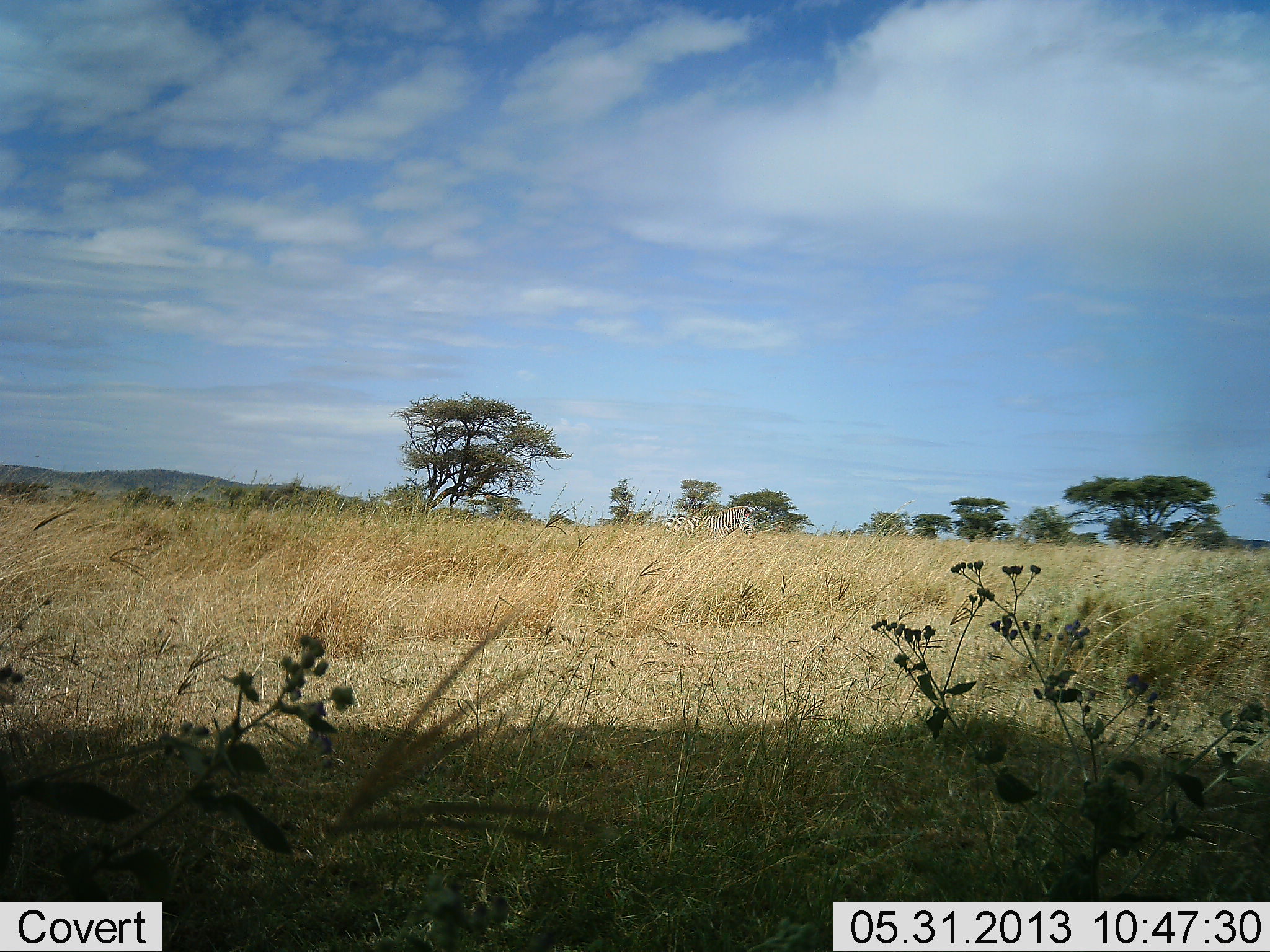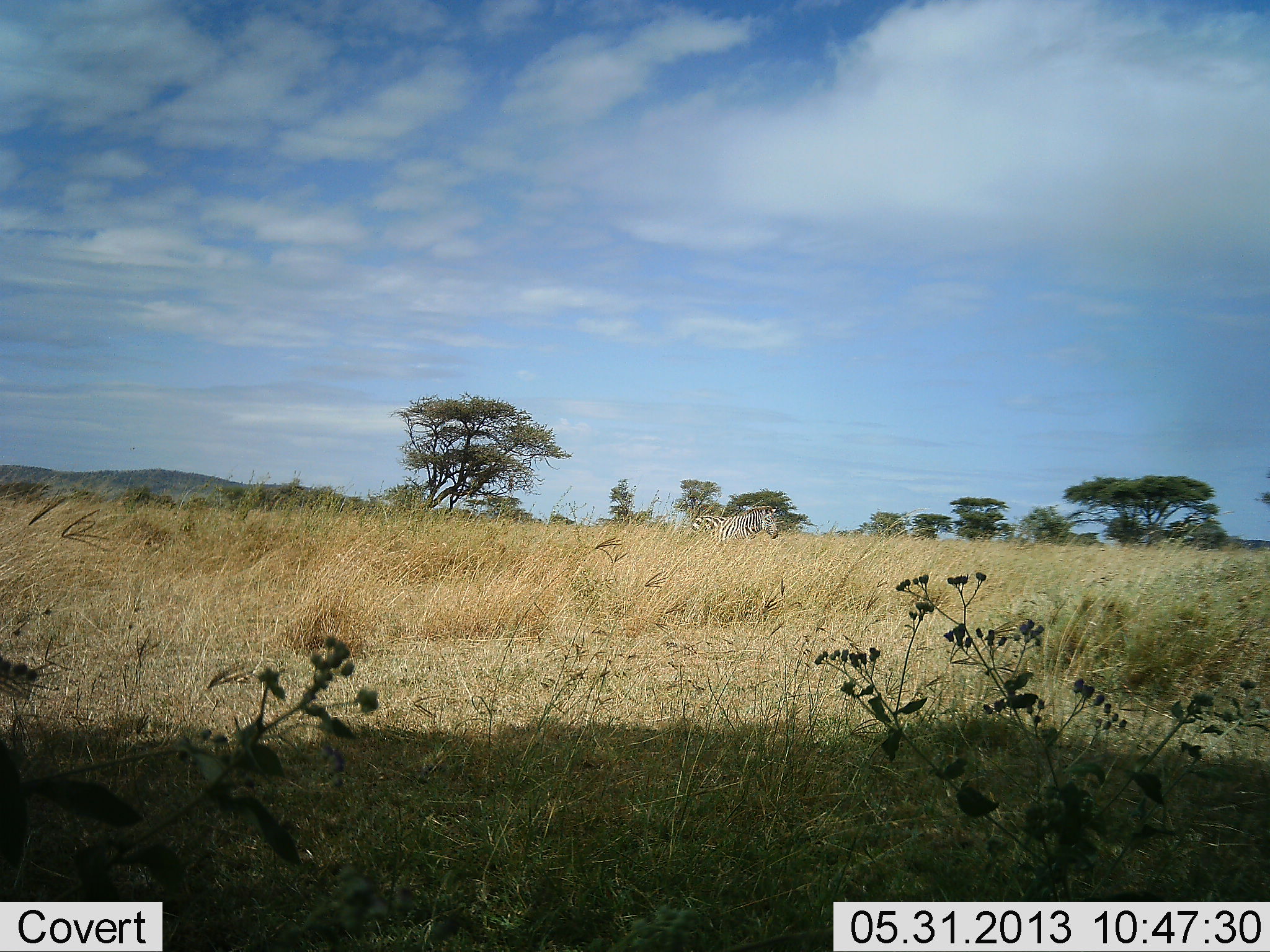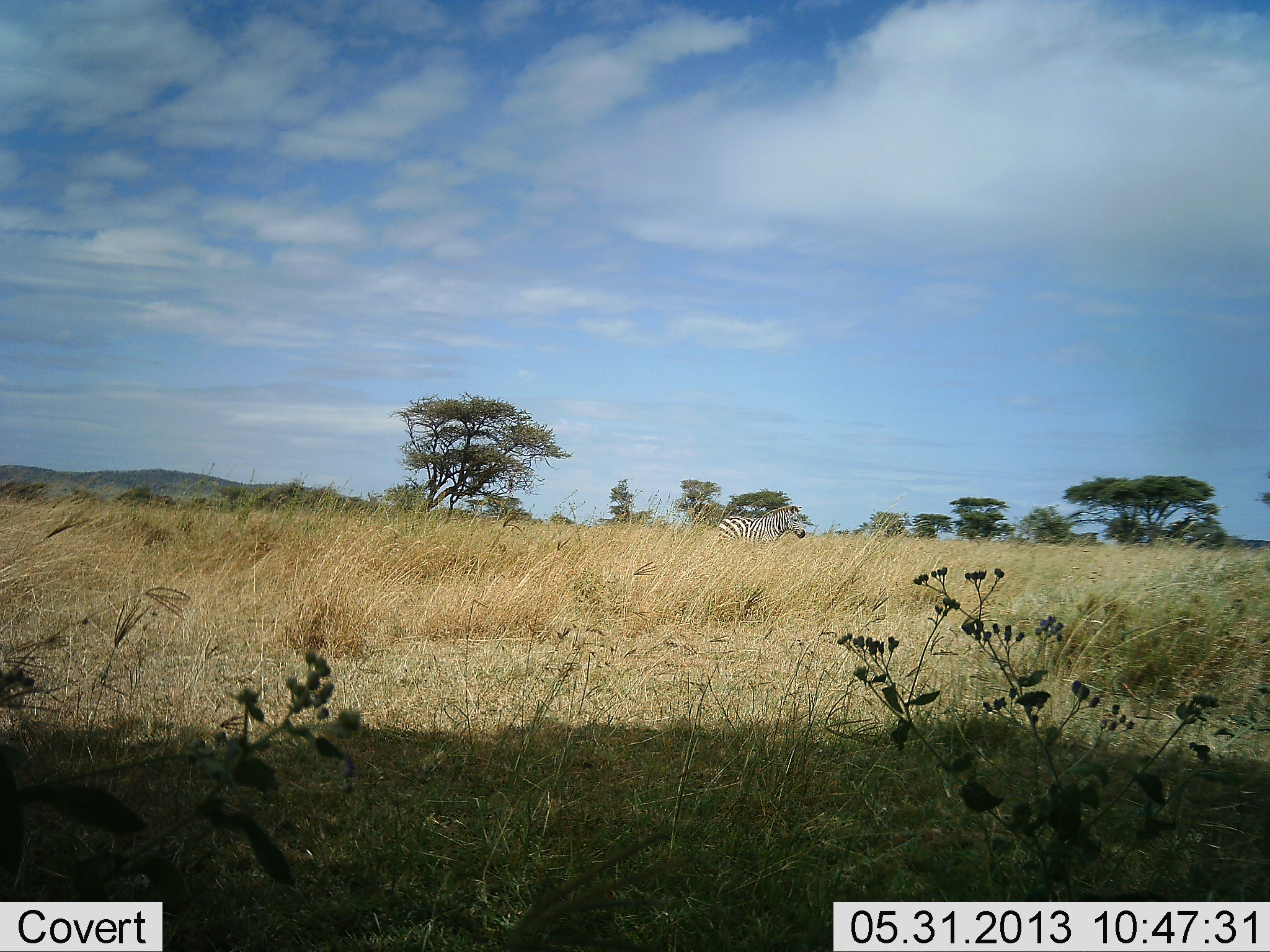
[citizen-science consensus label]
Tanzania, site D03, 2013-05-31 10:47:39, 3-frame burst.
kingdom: Animalia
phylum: Chordata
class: Mammalia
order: Perissodactyla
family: Equidae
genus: Equus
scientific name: Equus quagga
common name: plains zebra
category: zebra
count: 1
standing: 9%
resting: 0%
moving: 91%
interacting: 0%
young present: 0%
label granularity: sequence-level